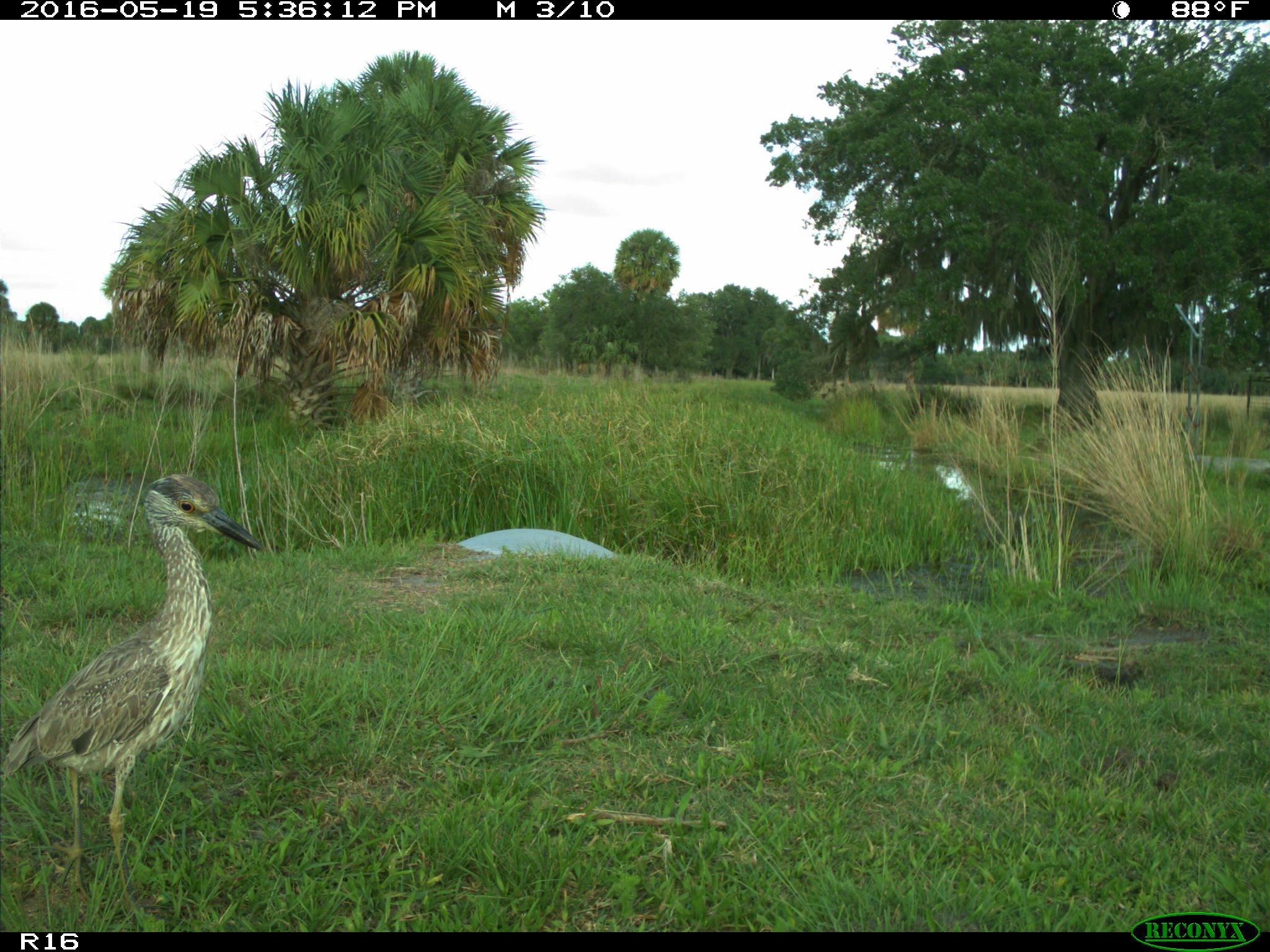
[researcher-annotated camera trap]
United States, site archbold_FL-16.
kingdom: Animalia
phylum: Chordata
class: Aves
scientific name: Aves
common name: birds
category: unidentified bird